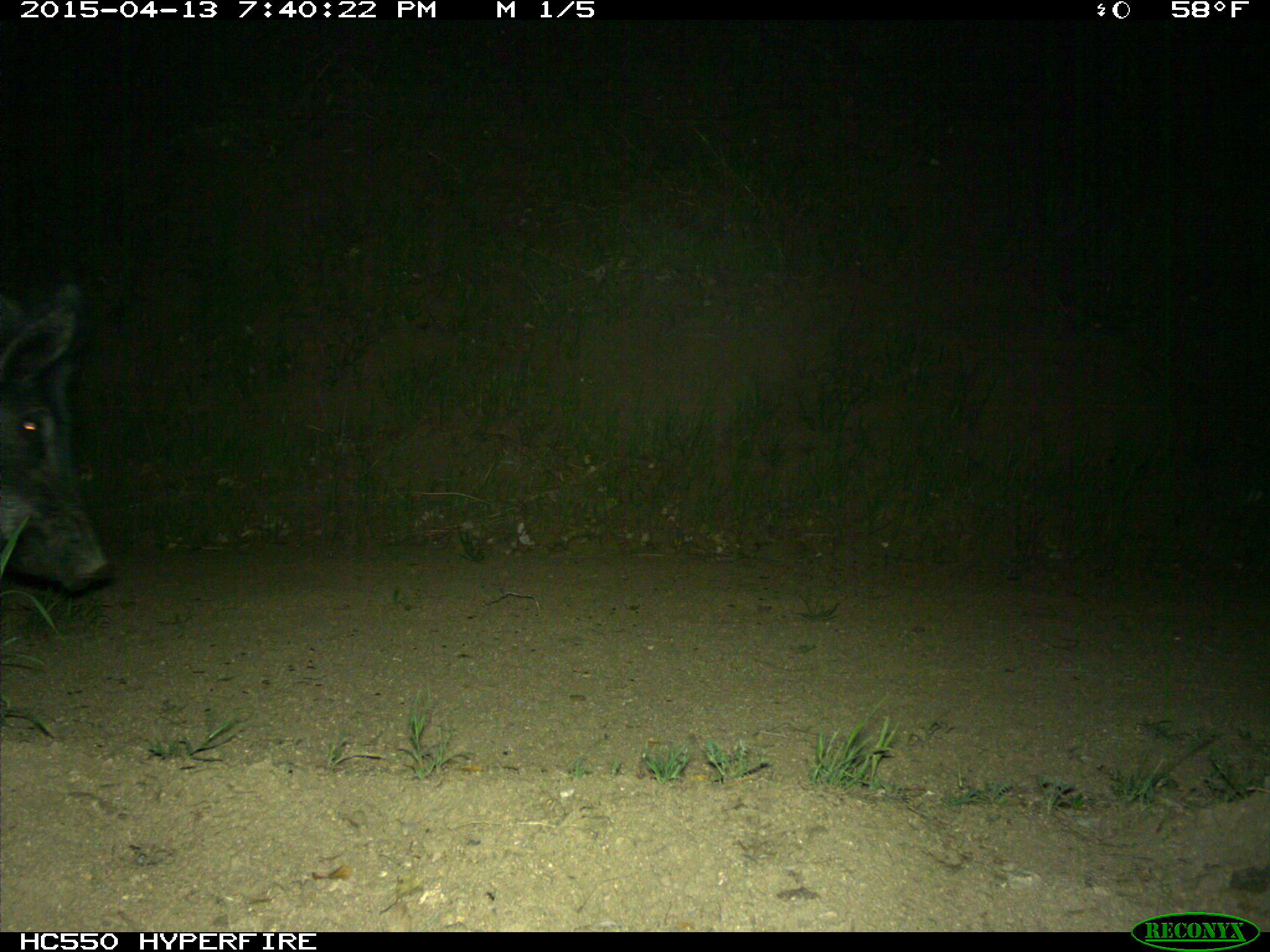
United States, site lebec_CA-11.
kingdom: Animalia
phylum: Chordata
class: Mammalia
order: Artiodactyla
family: Suidae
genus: Sus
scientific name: Sus scrofa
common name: wild boar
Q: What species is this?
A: Sus scrofa (wild boar).